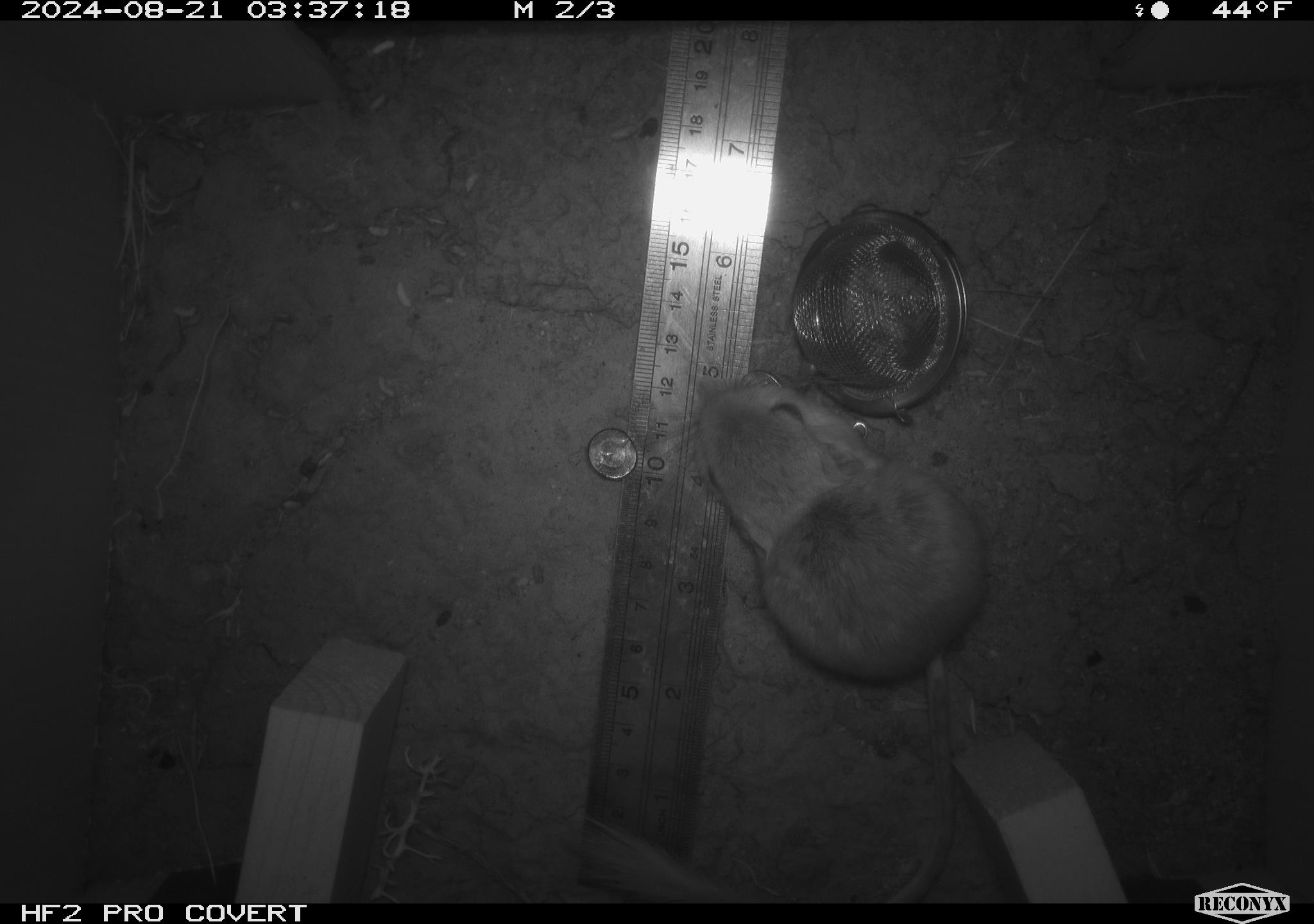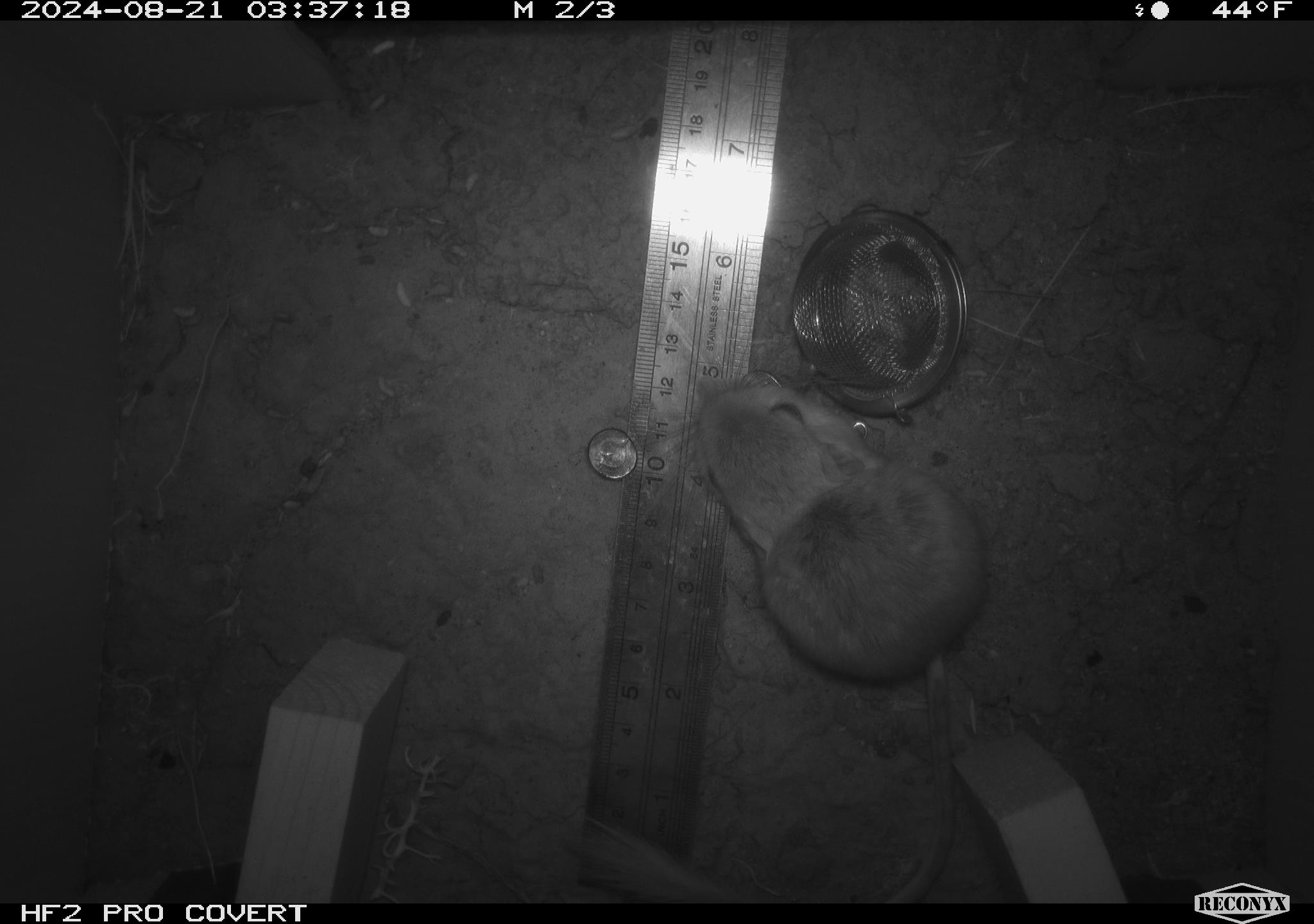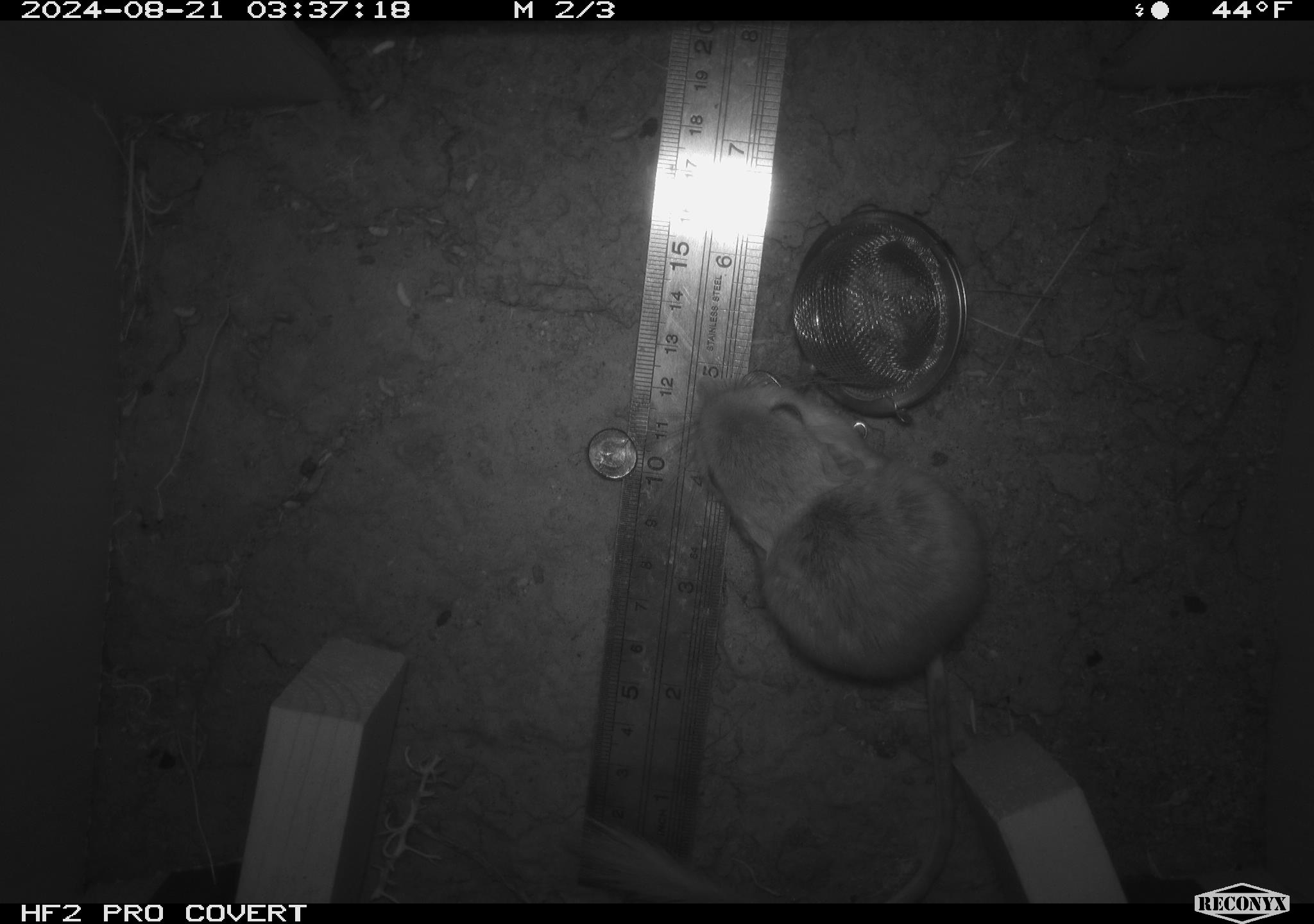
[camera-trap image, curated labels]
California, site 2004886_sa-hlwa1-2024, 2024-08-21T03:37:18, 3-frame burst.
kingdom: Animalia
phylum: Chordata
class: Mammalia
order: Rodentia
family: Heteromyidae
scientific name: Heteromyidae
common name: kangaroo rats and pocket mice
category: heteromyidae family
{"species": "heteromyidae family (kangaroo rats and pocket mice) (Heteromyidae)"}